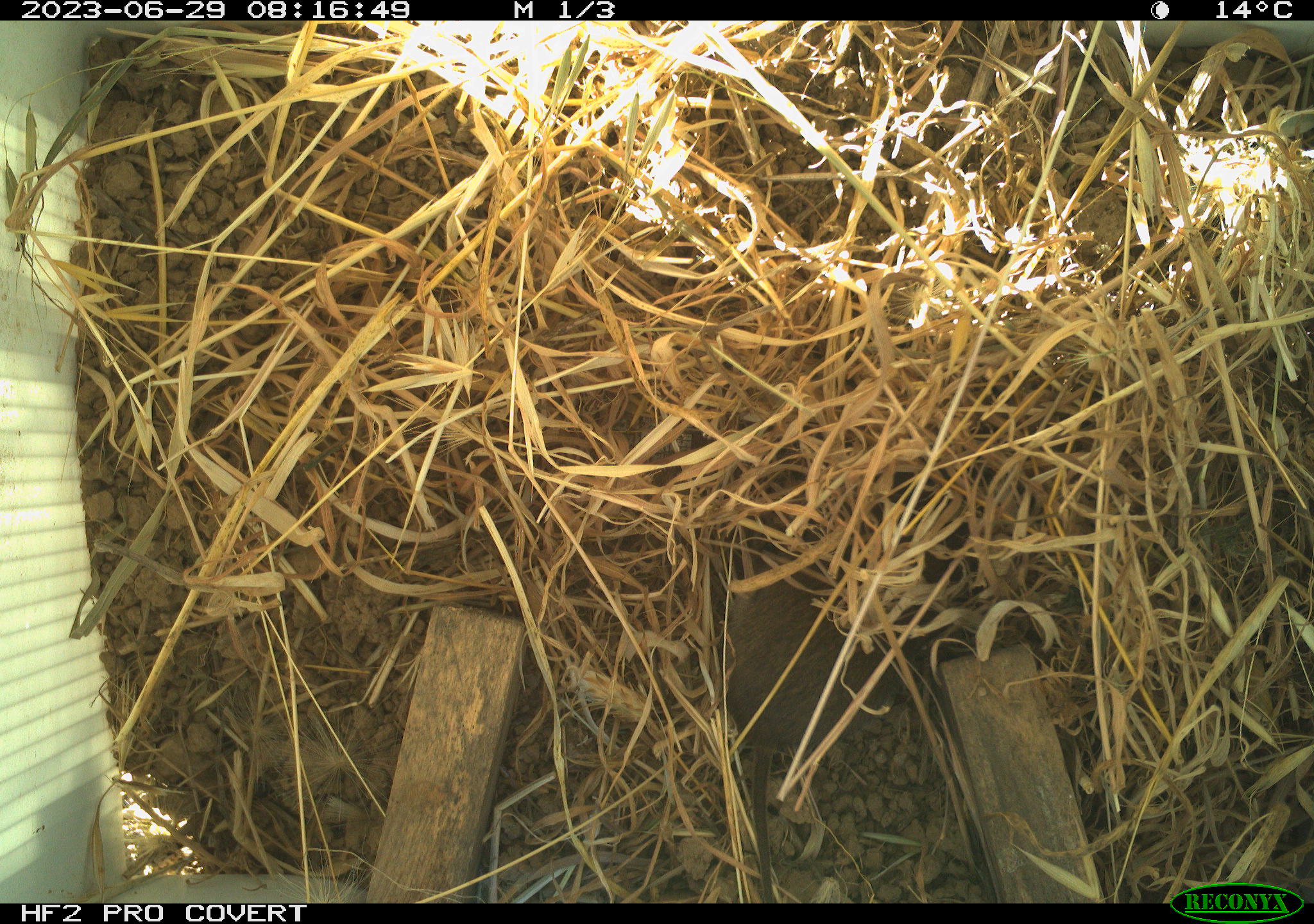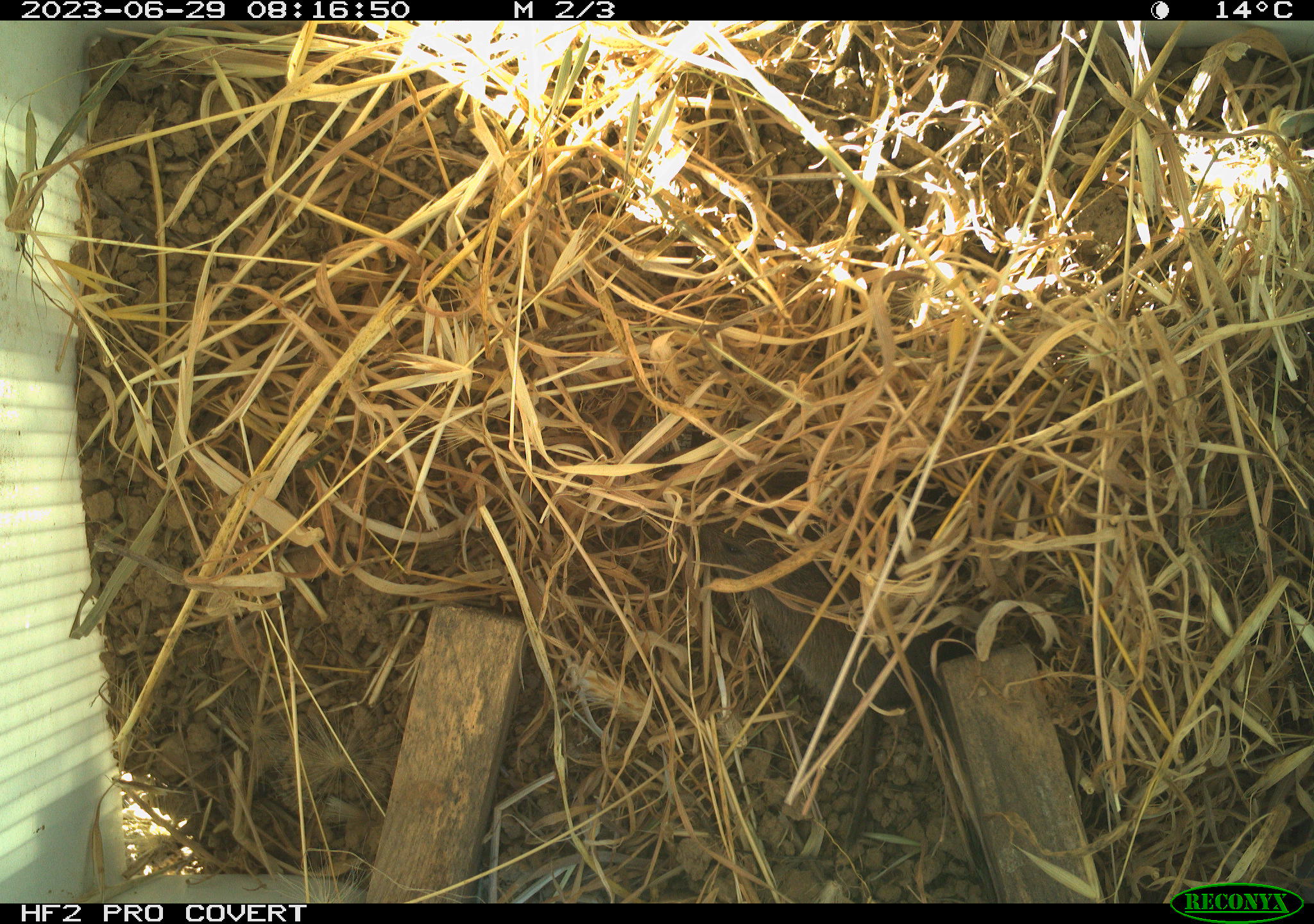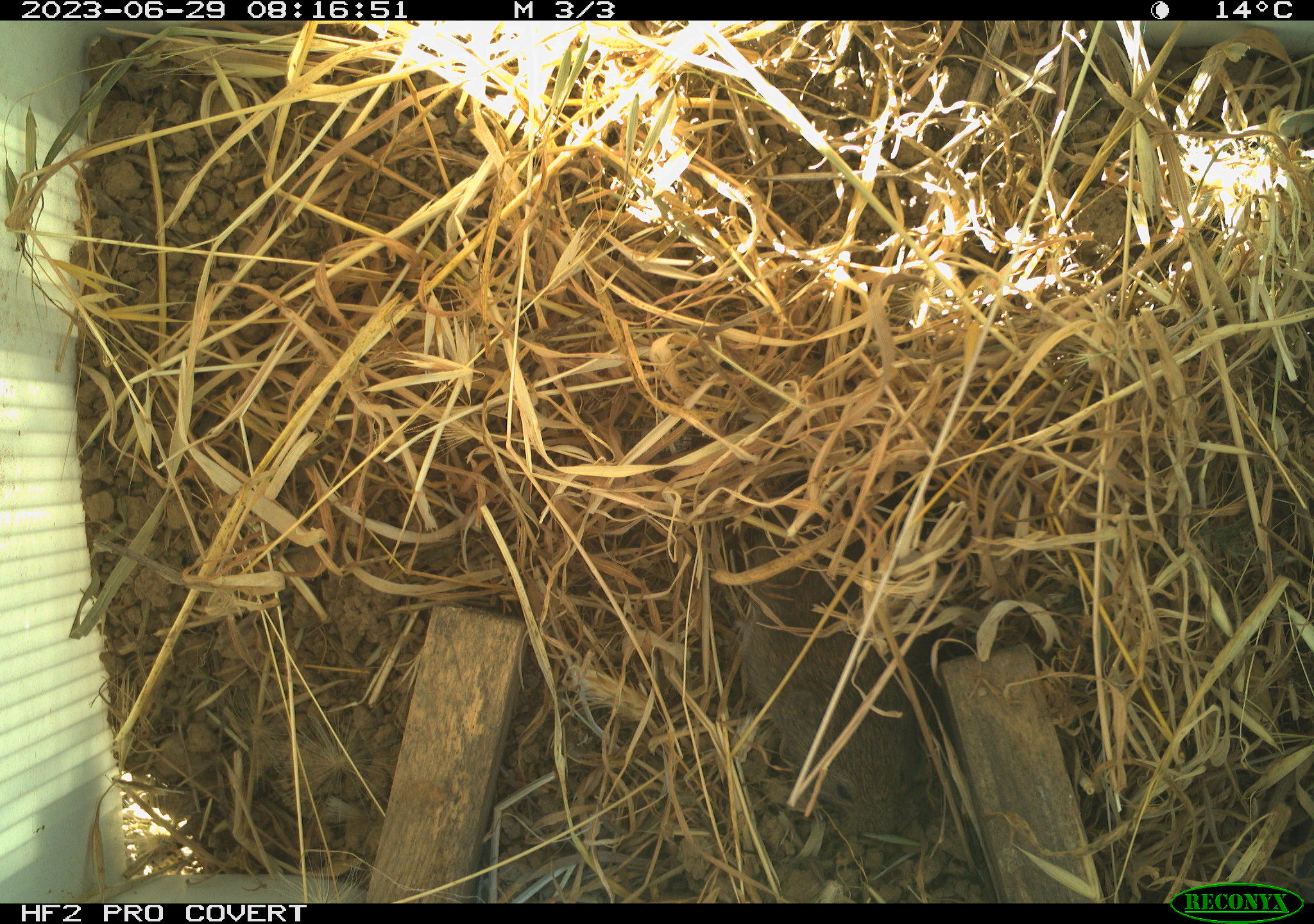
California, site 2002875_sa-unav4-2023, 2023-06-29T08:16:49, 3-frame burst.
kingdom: Animalia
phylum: Chordata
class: Mammalia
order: Rodentia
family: Cricetidae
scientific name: Arvicolinae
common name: voles, lemmings, and muskrats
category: arvicolinae subfamily